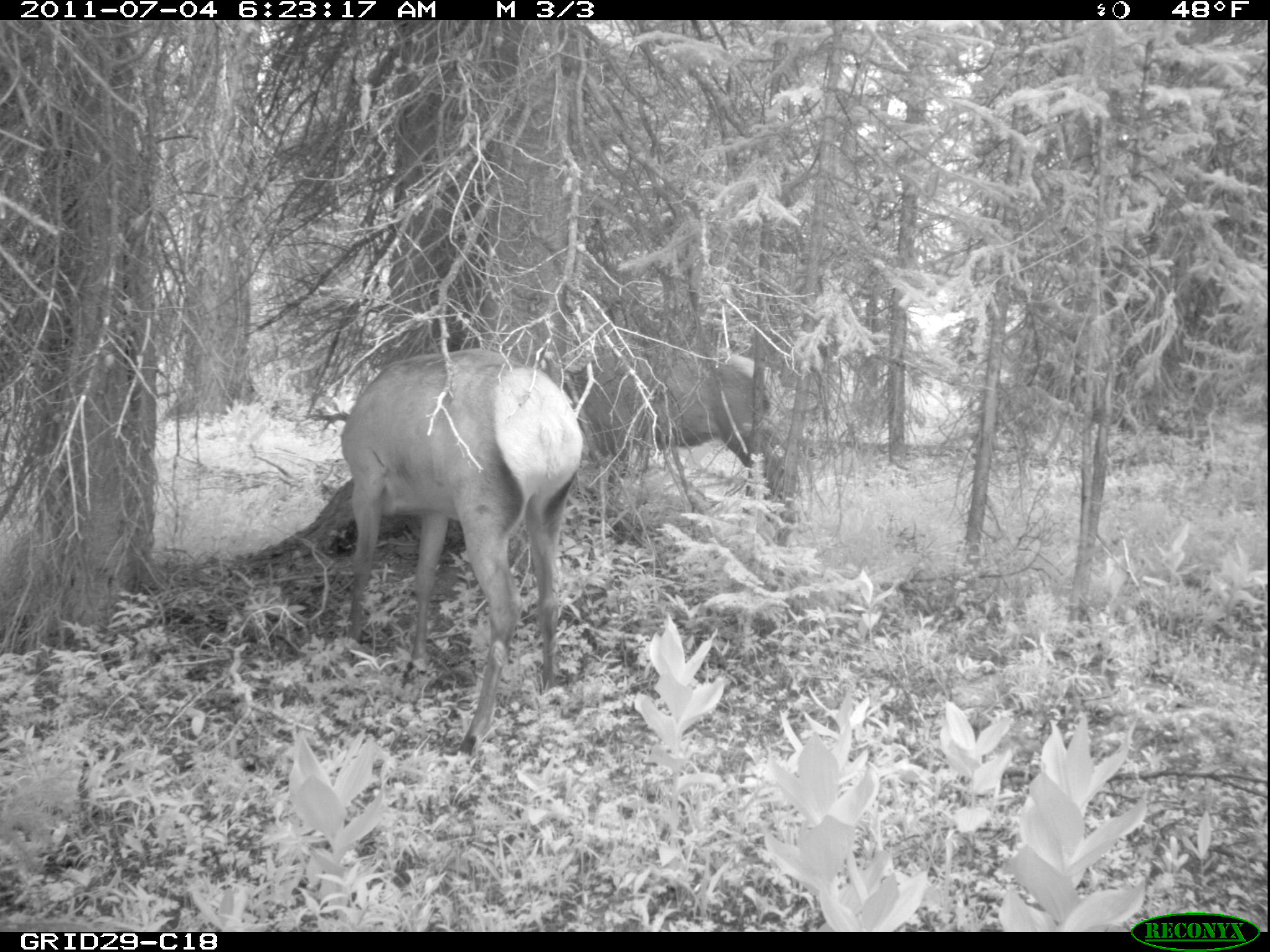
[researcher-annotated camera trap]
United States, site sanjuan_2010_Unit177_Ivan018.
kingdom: Animalia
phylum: Chordata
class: Mammalia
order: Artiodactyla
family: Cervidae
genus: Cervus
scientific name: Cervus elaphus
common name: red deer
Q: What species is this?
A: Cervus elaphus (red deer).